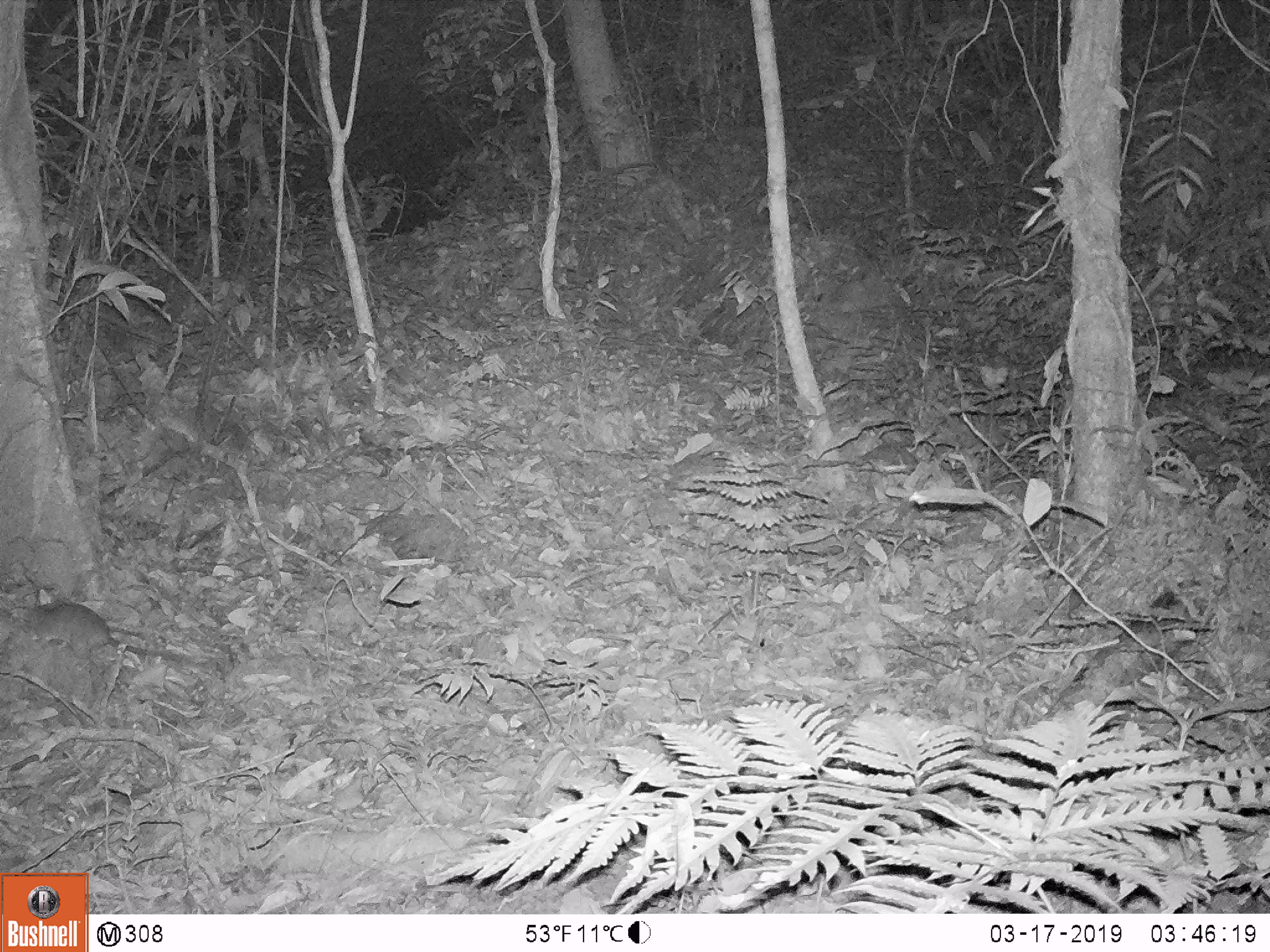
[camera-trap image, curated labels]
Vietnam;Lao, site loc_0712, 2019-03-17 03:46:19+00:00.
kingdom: Animalia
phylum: Chordata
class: Mammalia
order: Rodentia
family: Muridae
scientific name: Muridae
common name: old-world mice and rats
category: unidentified murid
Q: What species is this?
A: Unidentified murid (old-world mice and rats) (Muridae).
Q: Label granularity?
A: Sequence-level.